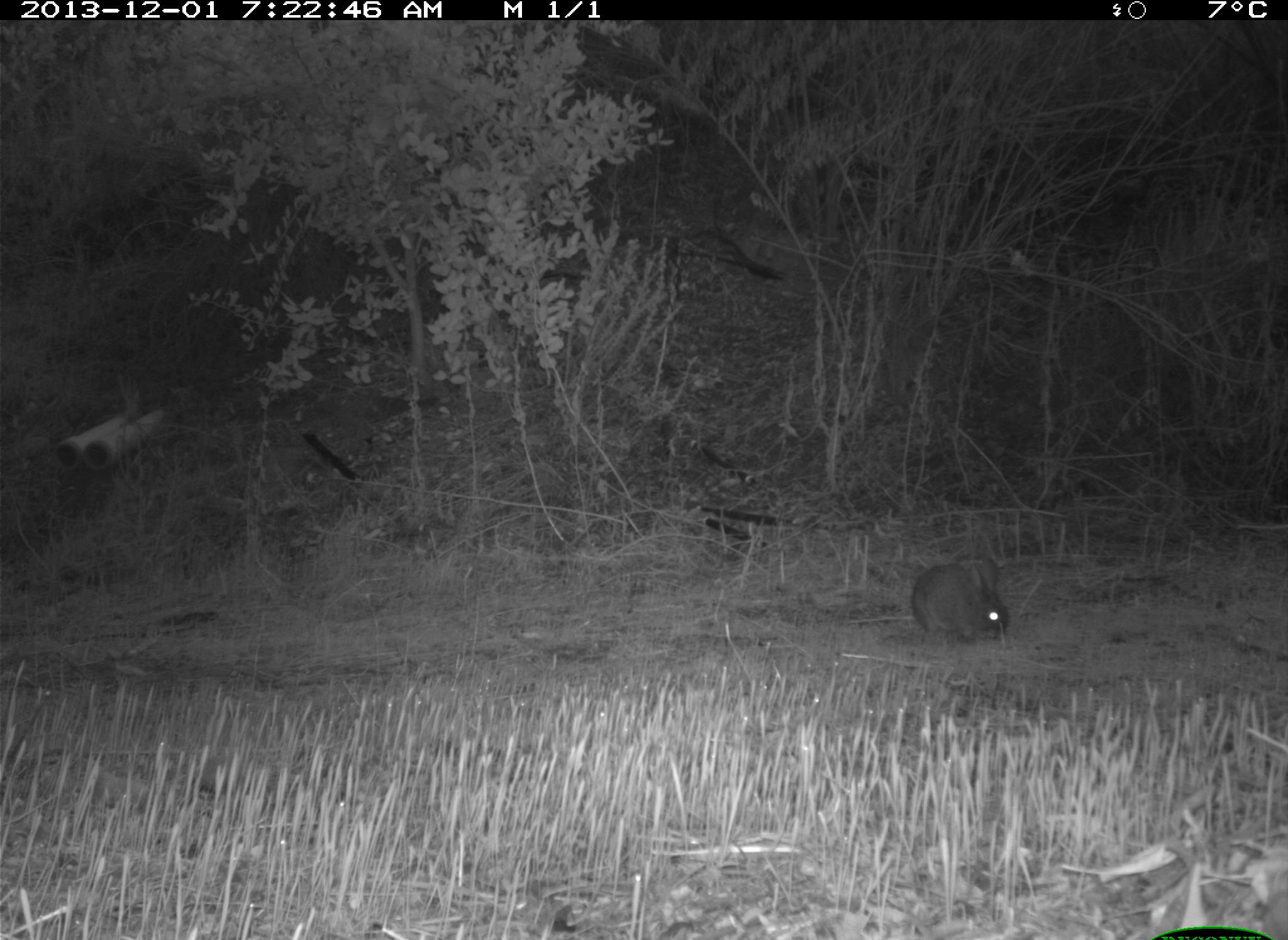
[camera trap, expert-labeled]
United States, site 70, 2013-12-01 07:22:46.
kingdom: Animalia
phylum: Chordata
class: Mammalia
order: Lagomorpha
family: Leporidae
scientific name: Leporidae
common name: rabbits and hares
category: rabbit